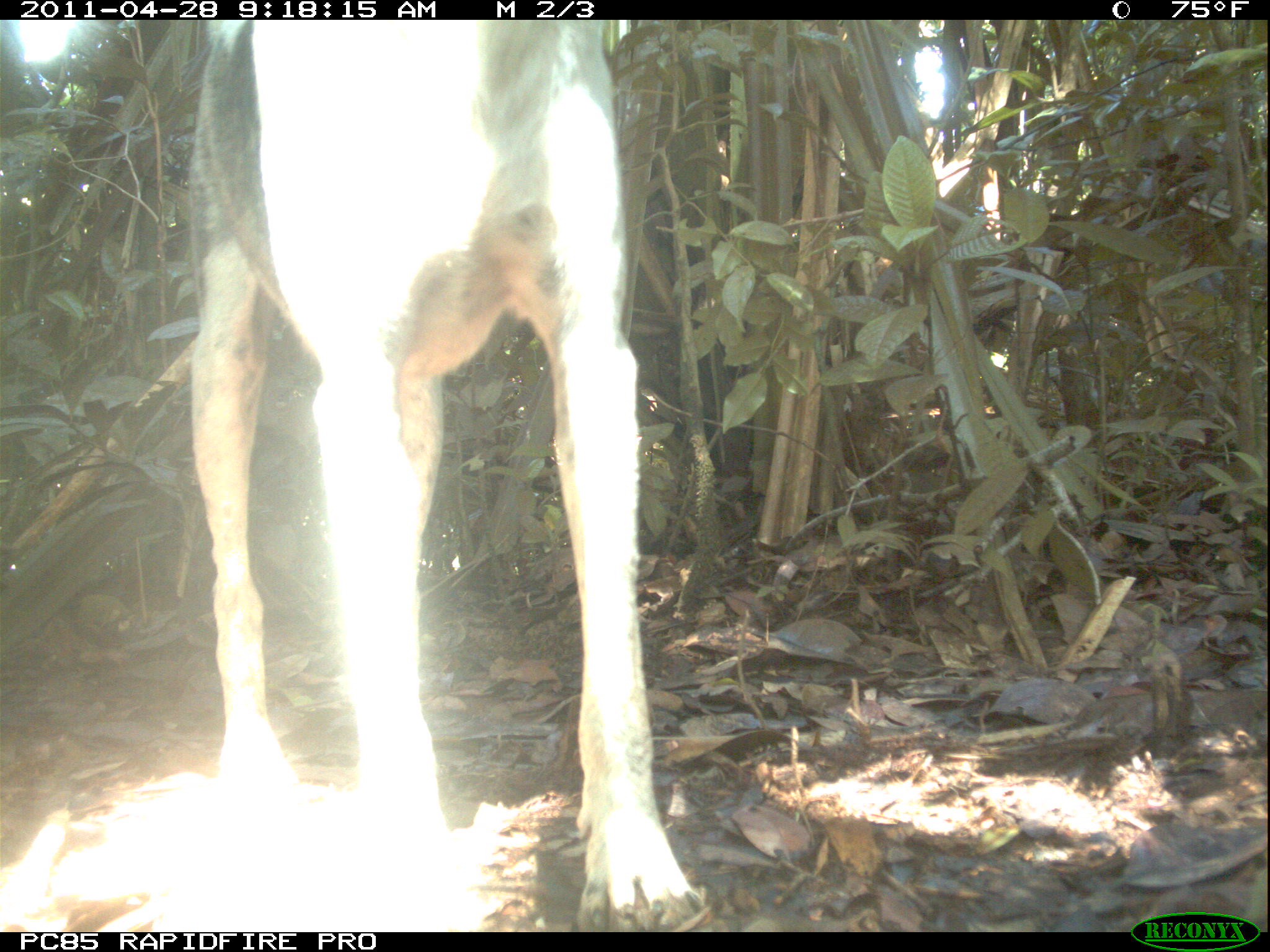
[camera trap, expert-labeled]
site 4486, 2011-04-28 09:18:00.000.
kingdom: Animalia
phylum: Chordata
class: Mammalia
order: Carnivora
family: Canidae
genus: Canis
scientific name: Canis familiaris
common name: domestic dog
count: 2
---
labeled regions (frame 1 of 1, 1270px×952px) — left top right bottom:
canis familiaris: 185 11 710 929